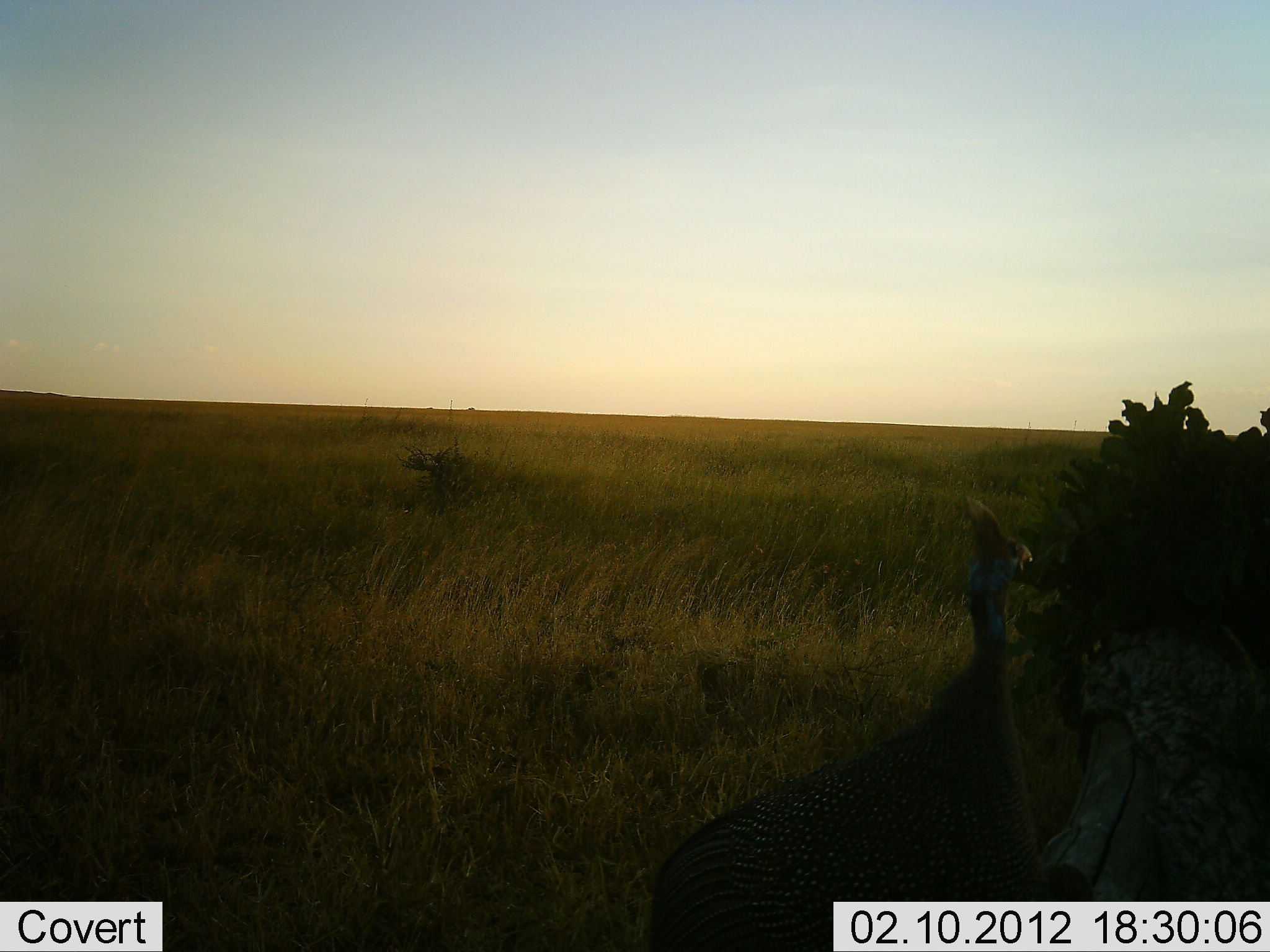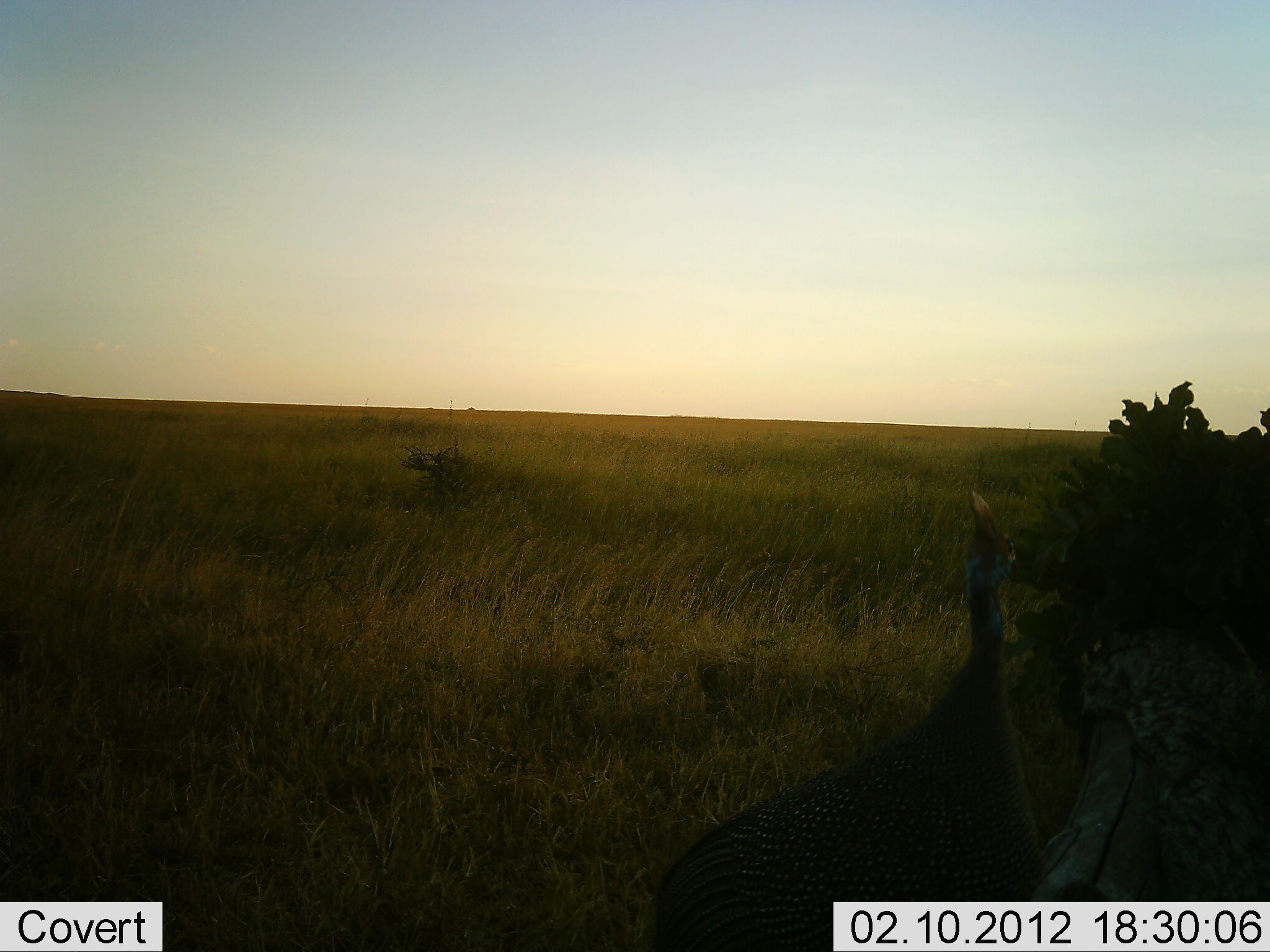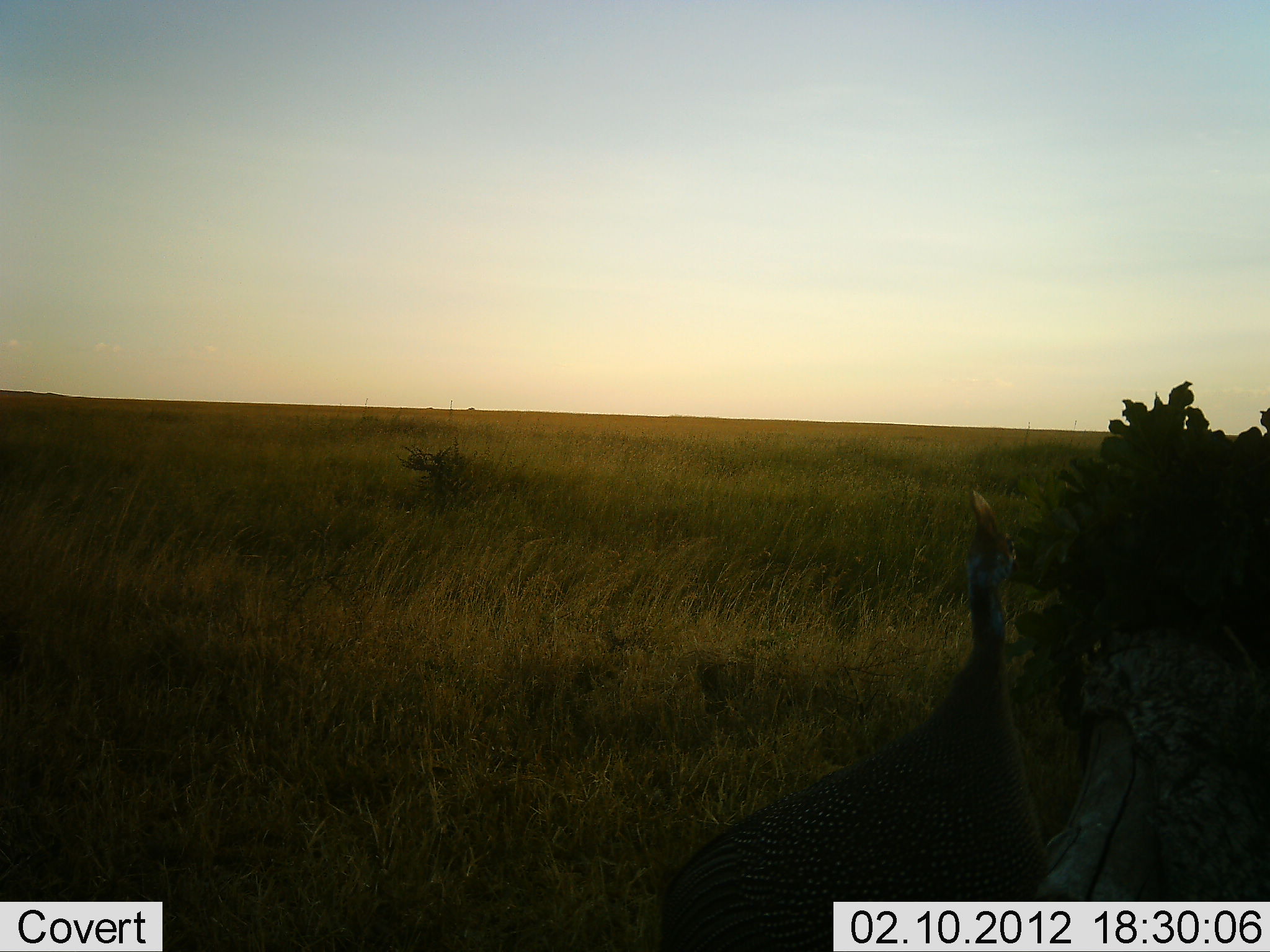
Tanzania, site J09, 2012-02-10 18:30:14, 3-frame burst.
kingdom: Animalia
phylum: Chordata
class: Aves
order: Galliformes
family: Numididae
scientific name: Numididae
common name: guinea fowl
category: guineafowl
Guineafowl (guinea fowl) (Numididae), count 1. Behavior (volunteer vote fractions): standing 96%, resting 8%, moving 0%, interacting 0%. Young present (vote fraction): 0%. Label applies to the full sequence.